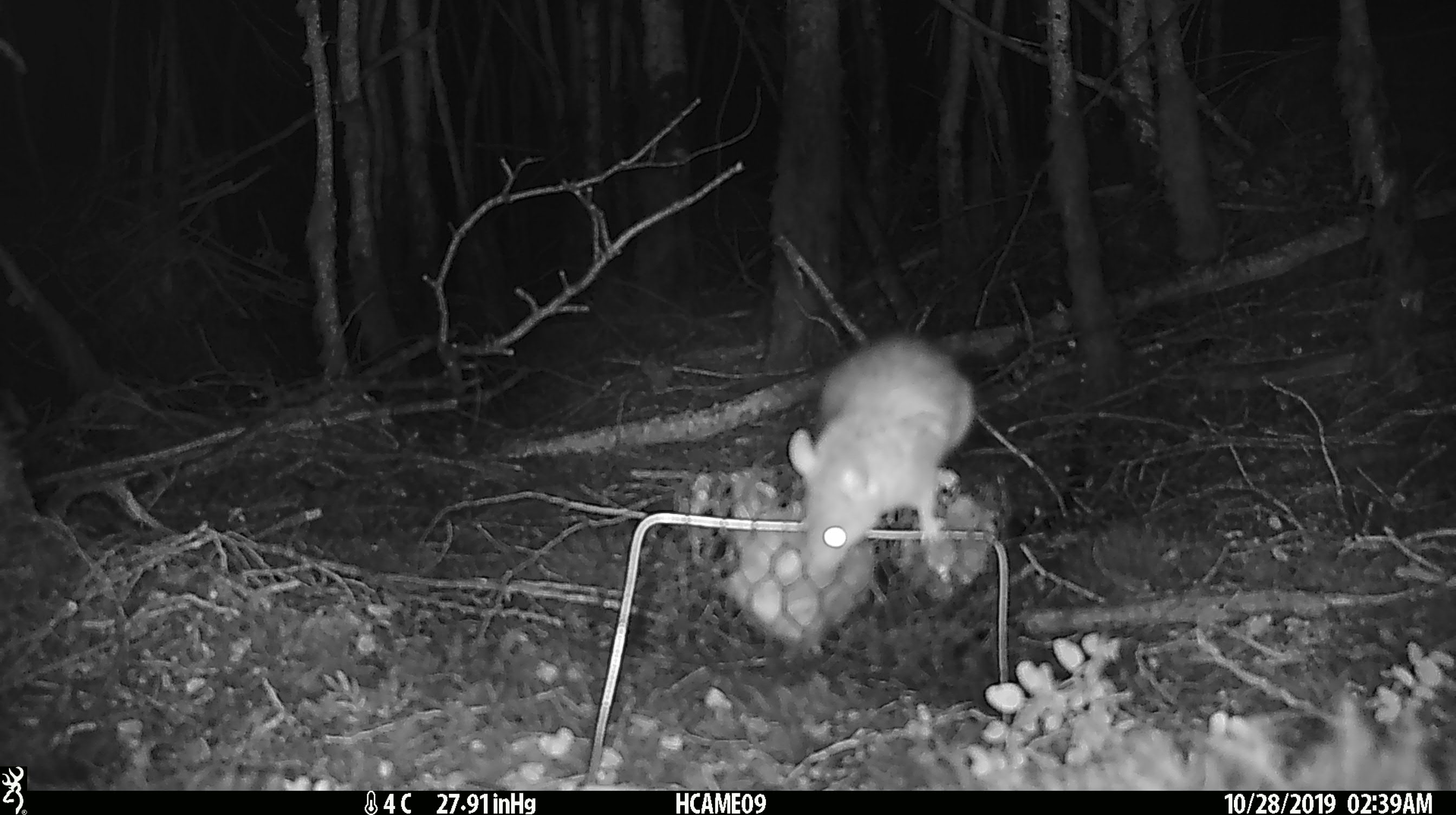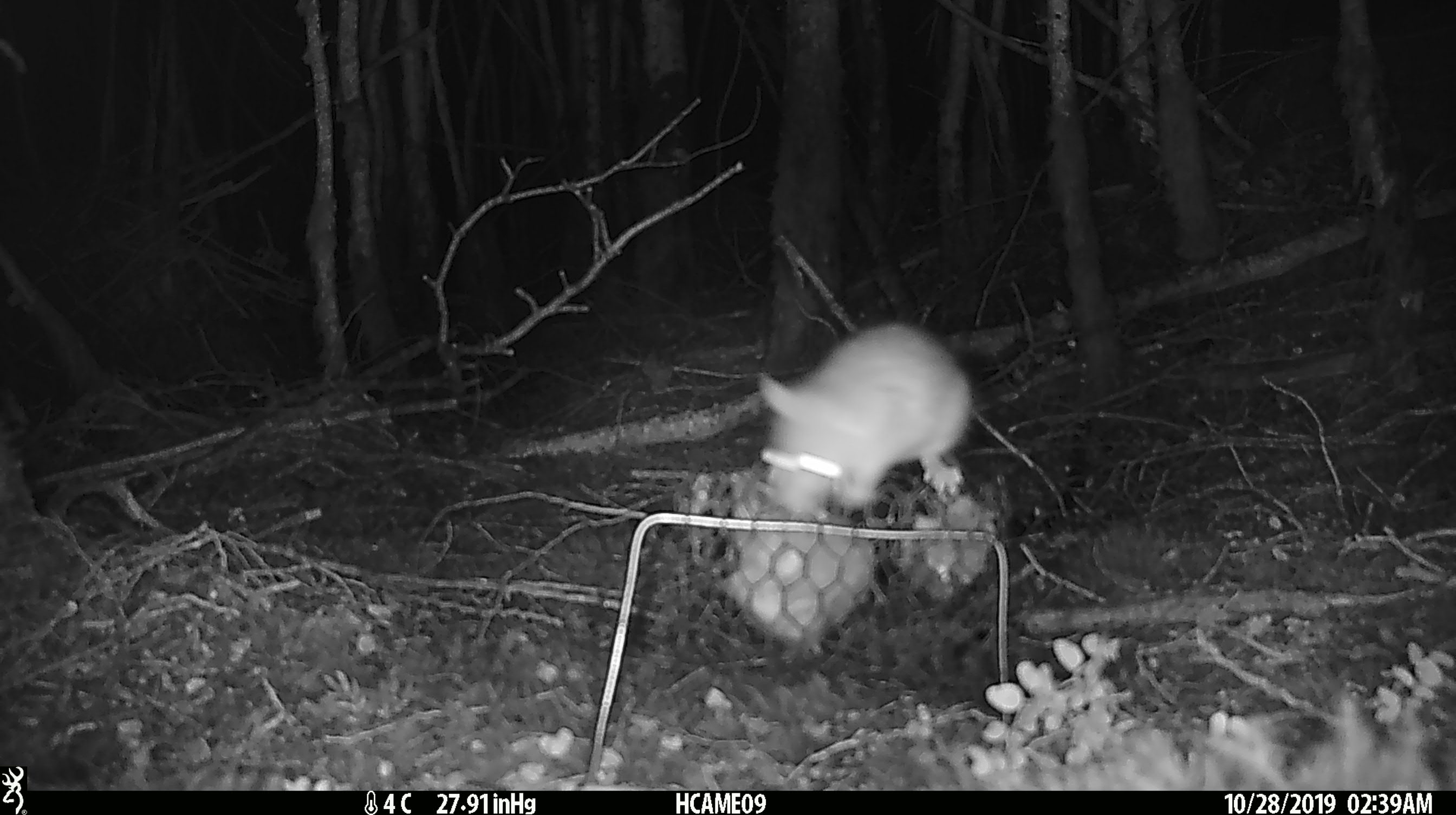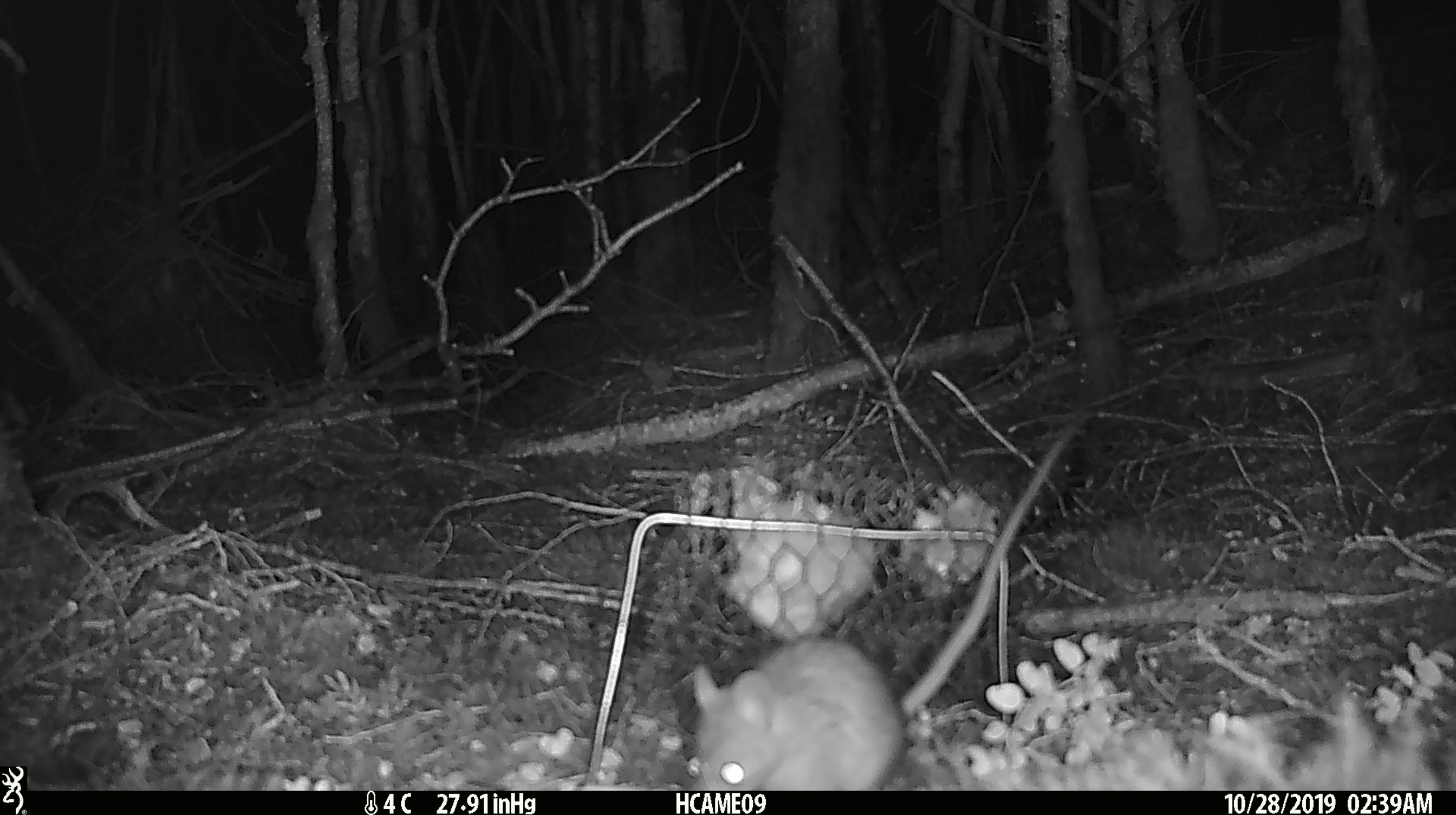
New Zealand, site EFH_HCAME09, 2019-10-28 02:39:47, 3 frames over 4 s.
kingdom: Animalia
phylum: Chordata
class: Mammalia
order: Rodentia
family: Muridae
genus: Rattus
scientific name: Rattus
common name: rat